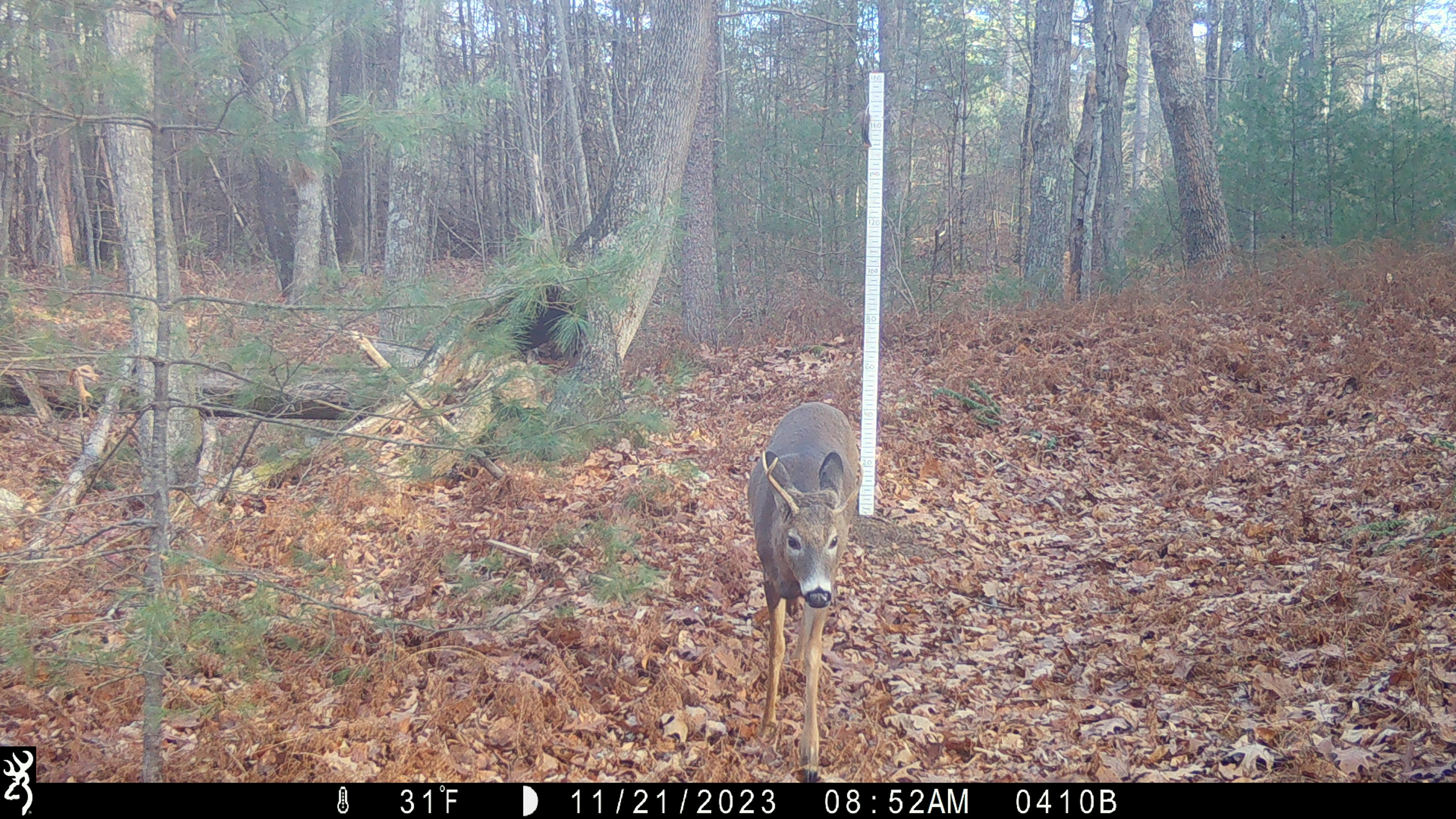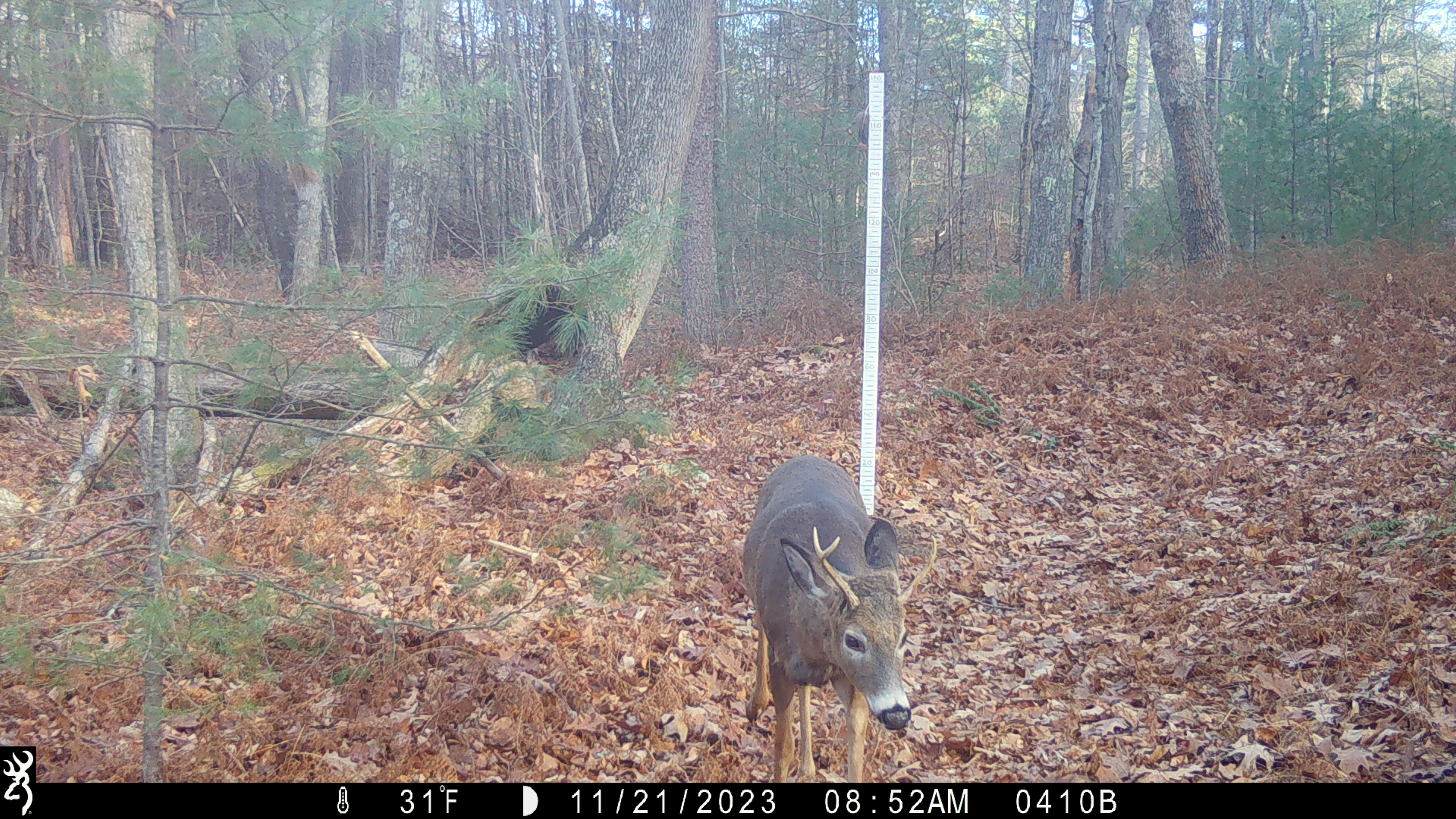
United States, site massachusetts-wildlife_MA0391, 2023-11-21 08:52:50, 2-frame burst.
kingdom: Animalia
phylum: Chordata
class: Mammalia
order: Artiodactyla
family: Cervidae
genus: Odocoileus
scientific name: Odocoileus virginianus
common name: white-tailed deer